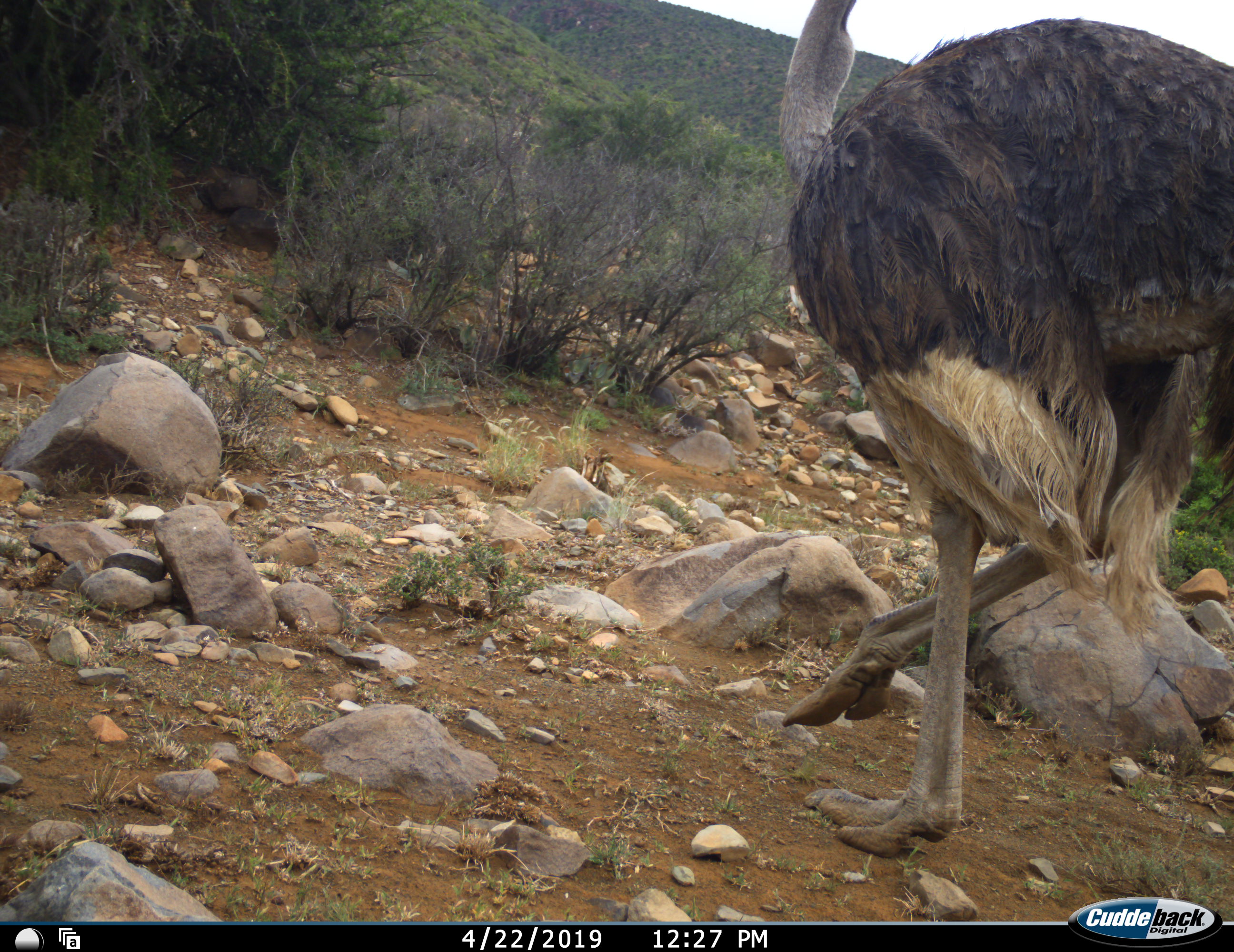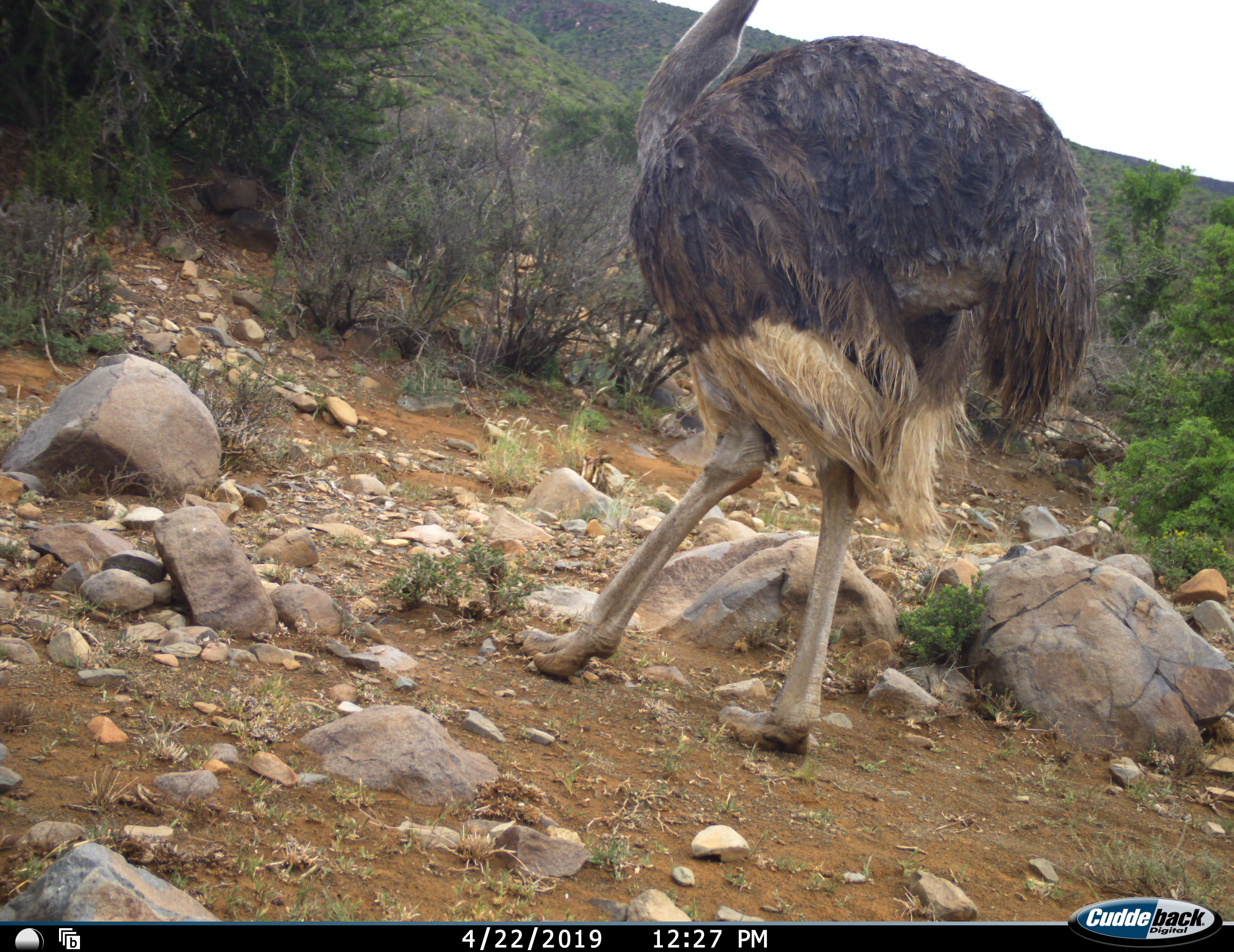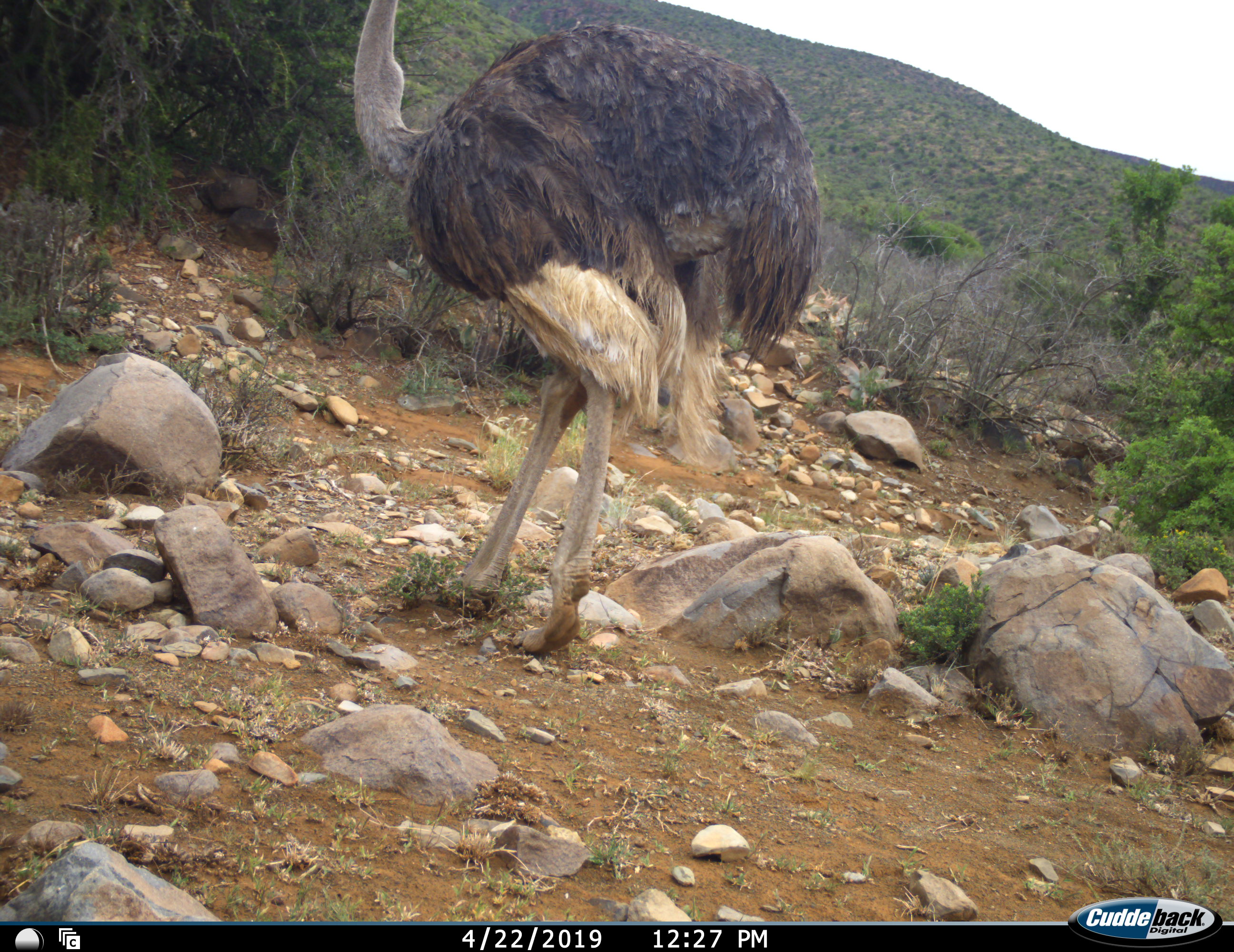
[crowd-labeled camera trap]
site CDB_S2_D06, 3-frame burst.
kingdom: Animalia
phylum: Chordata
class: Aves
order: Struthioniformes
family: Struthionidae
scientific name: Struthionidae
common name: ostrich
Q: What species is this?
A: Ostrich (Struthionidae).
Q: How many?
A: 1.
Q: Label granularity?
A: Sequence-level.